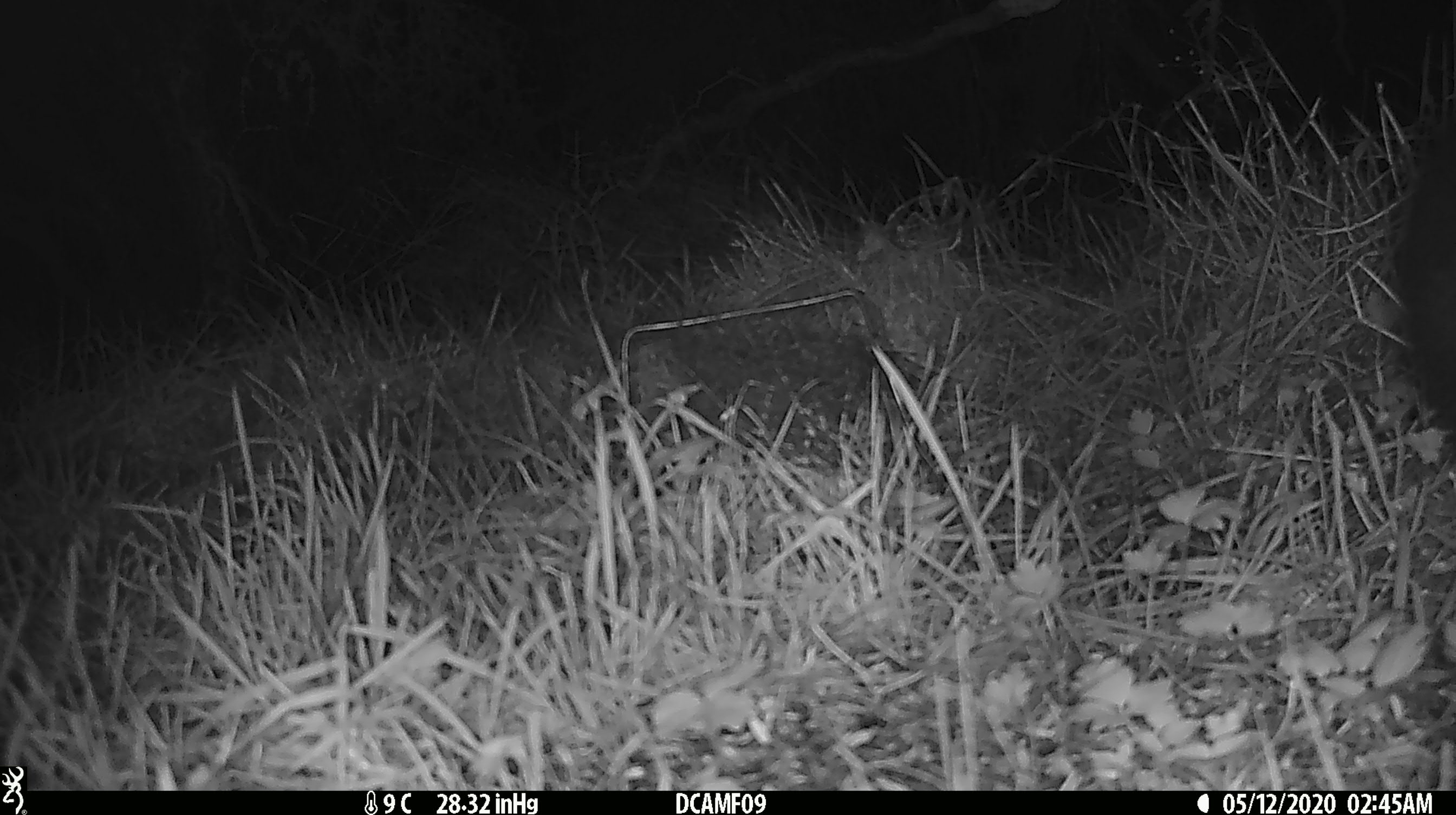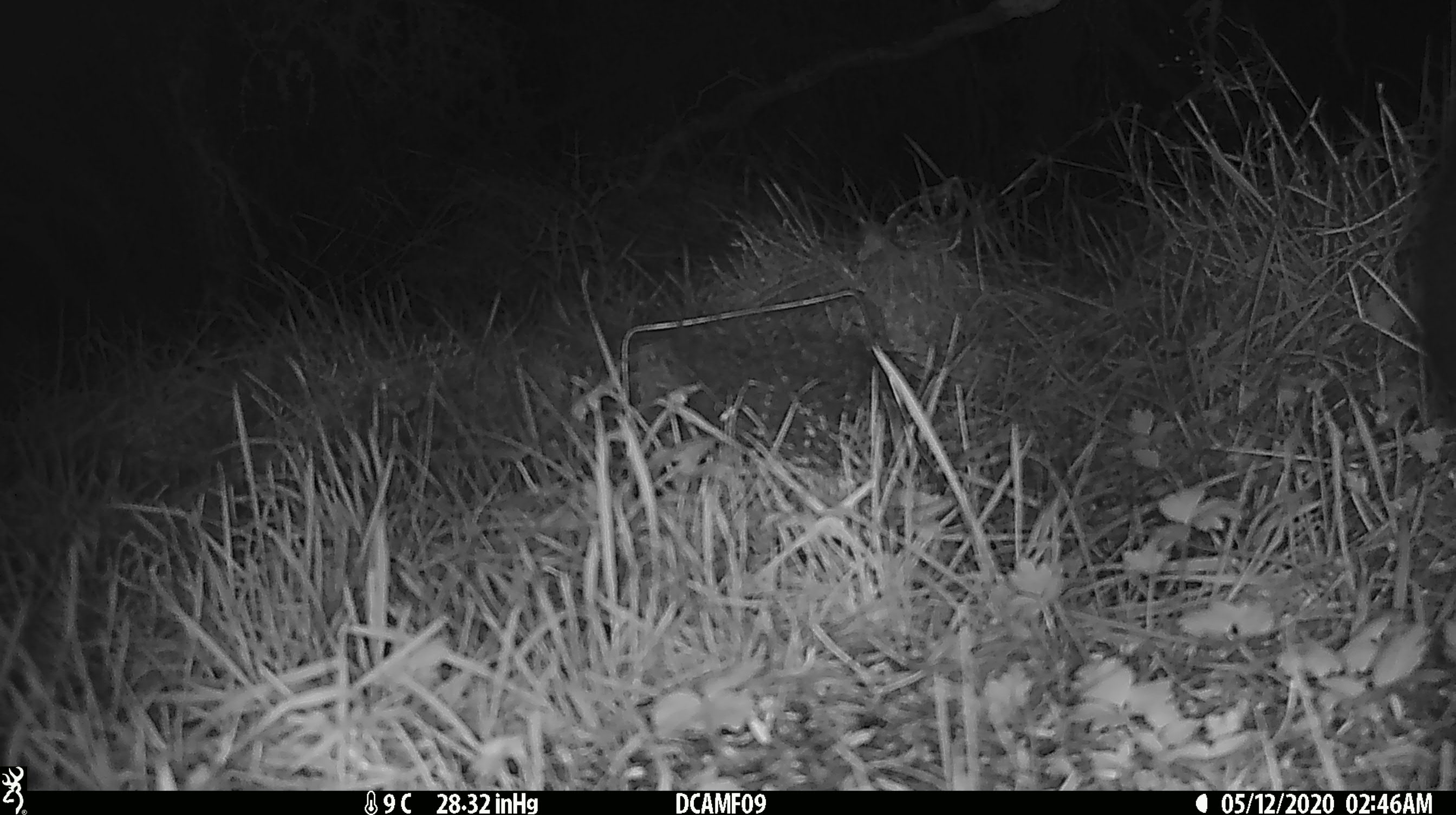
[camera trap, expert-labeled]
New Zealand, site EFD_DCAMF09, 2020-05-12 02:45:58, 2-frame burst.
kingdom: Animalia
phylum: Chordata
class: Mammalia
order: Diprotodontia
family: Phalangeridae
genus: Trichosurus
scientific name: Trichosurus vulpecula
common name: common brushtail possum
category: possum